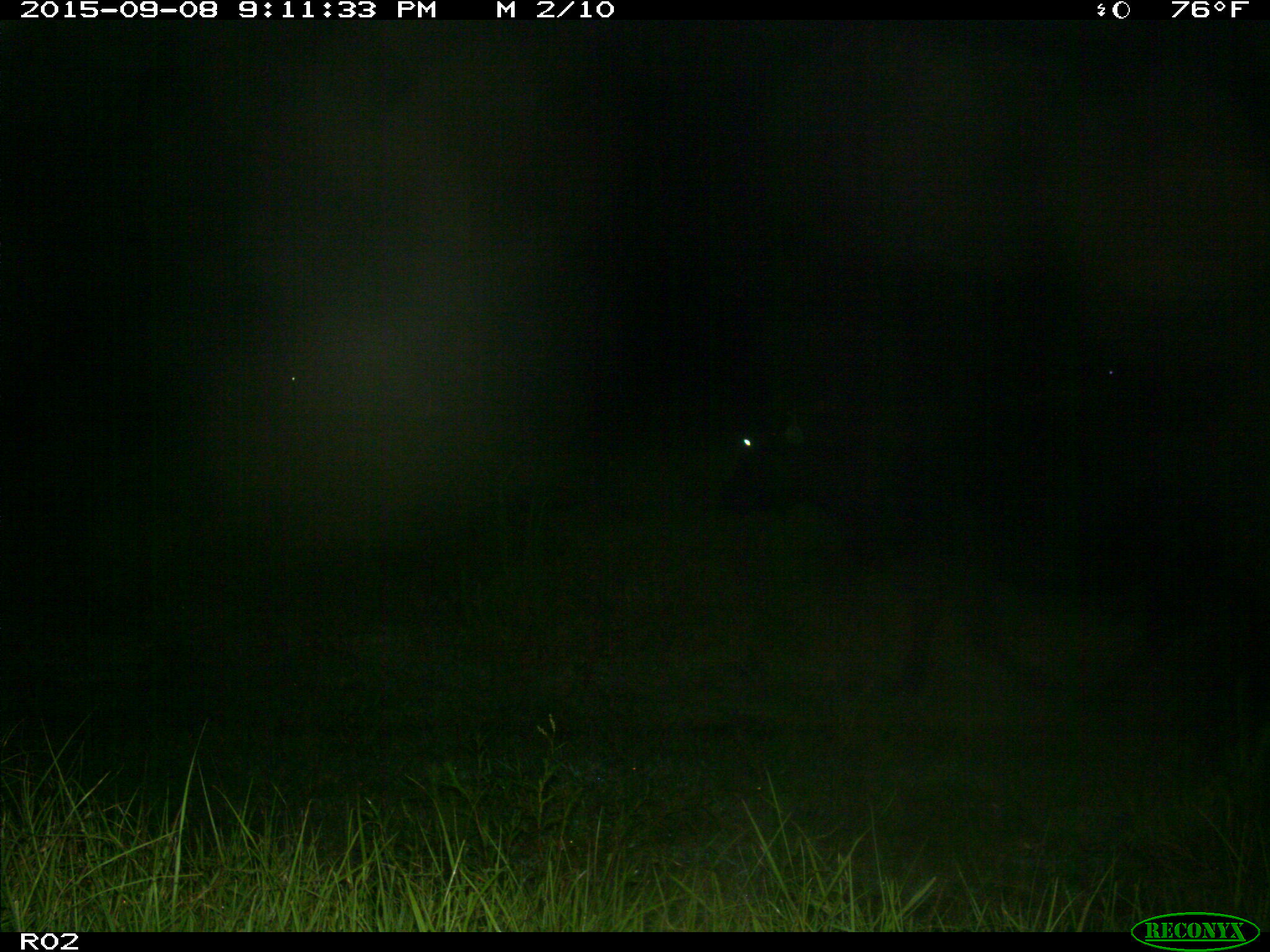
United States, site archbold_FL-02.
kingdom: Animalia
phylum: Chordata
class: Mammalia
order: Artiodactyla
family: Bovidae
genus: Bos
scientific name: Bos taurus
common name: domestic cow